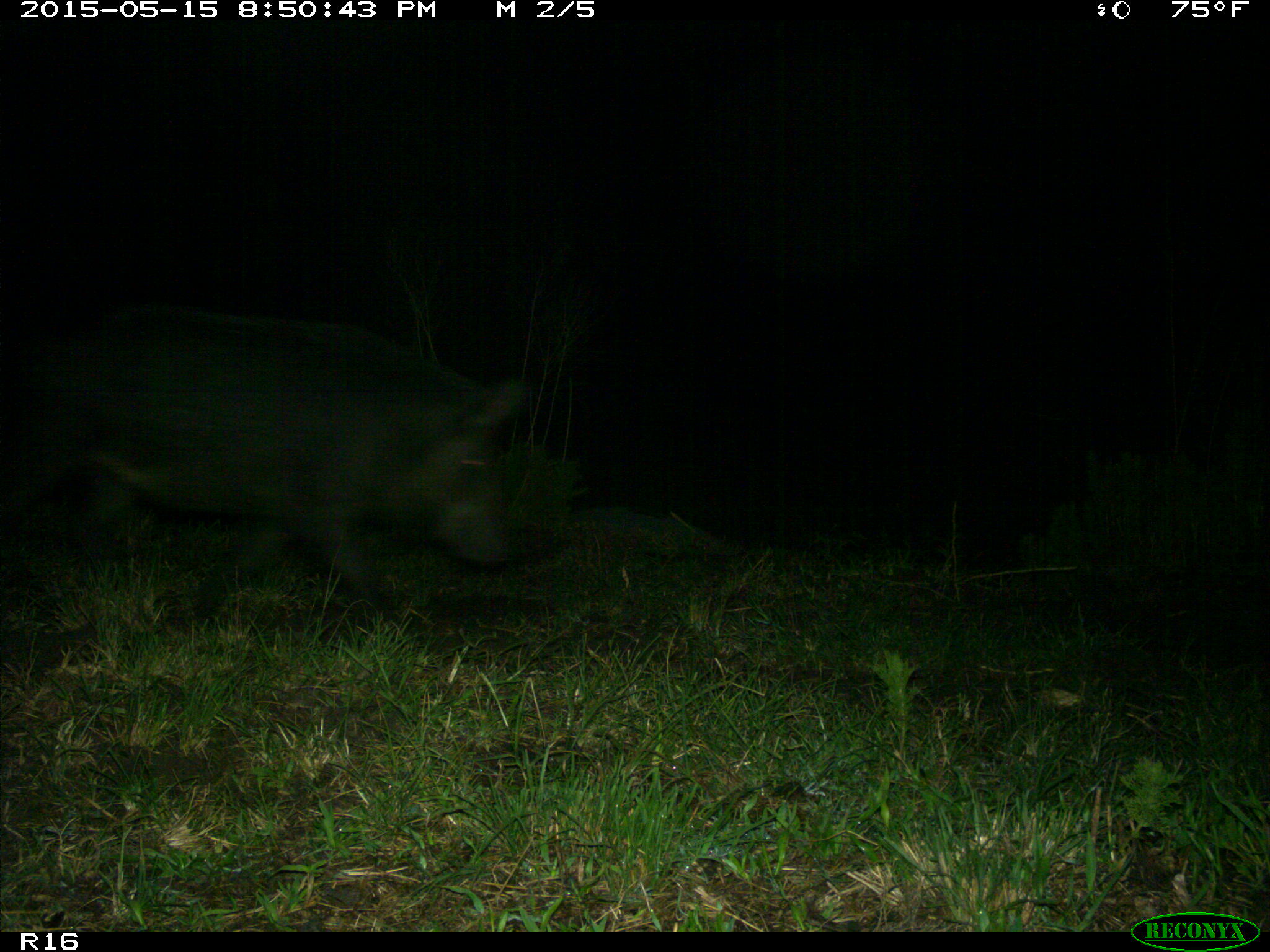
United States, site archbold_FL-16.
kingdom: Animalia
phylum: Chordata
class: Mammalia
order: Artiodactyla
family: Suidae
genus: Sus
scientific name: Sus scrofa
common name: wild boar